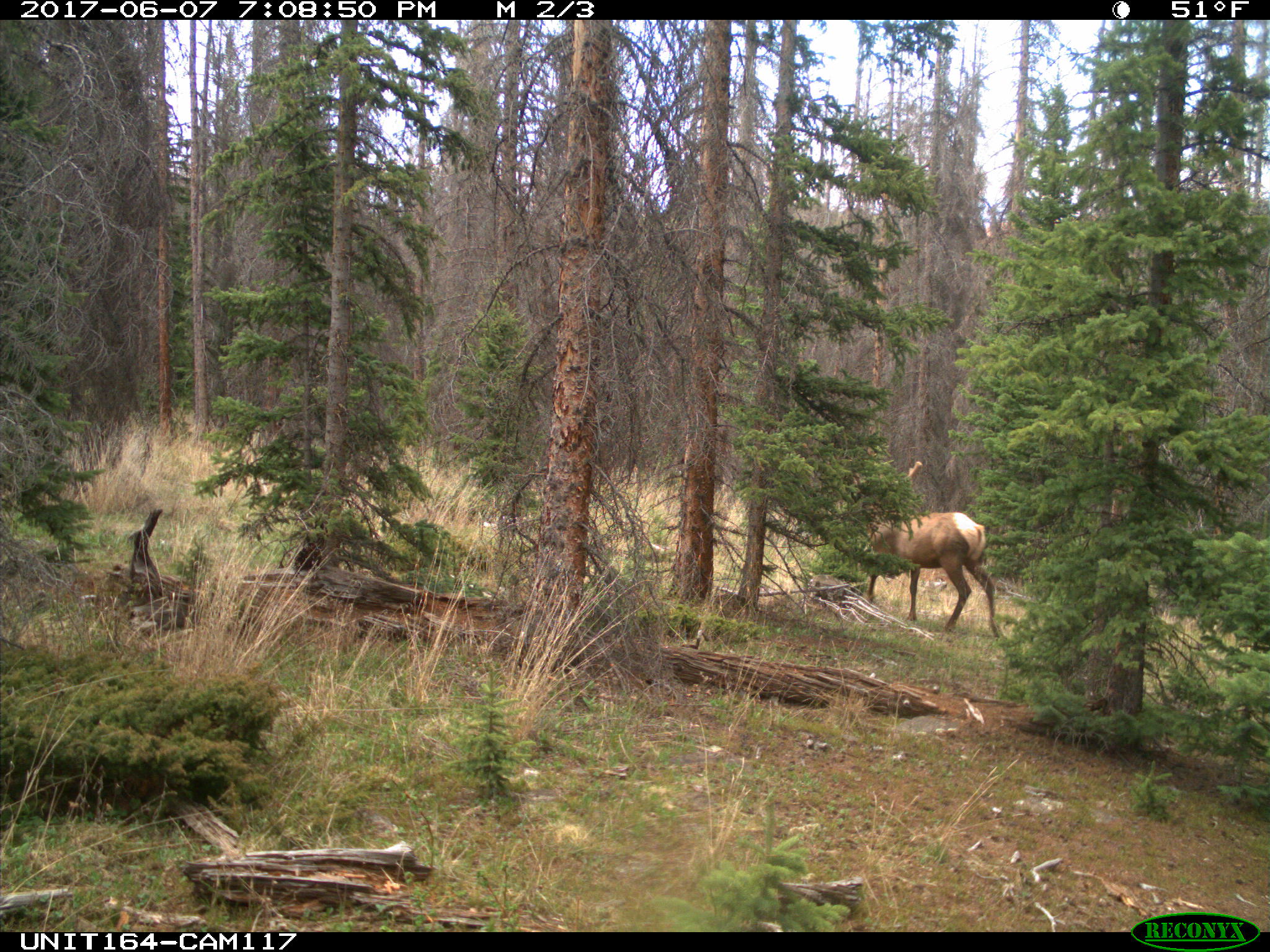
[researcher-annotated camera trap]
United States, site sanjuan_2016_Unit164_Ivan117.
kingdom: Animalia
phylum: Chordata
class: Mammalia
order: Artiodactyla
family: Cervidae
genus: Cervus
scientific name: Cervus elaphus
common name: red deer